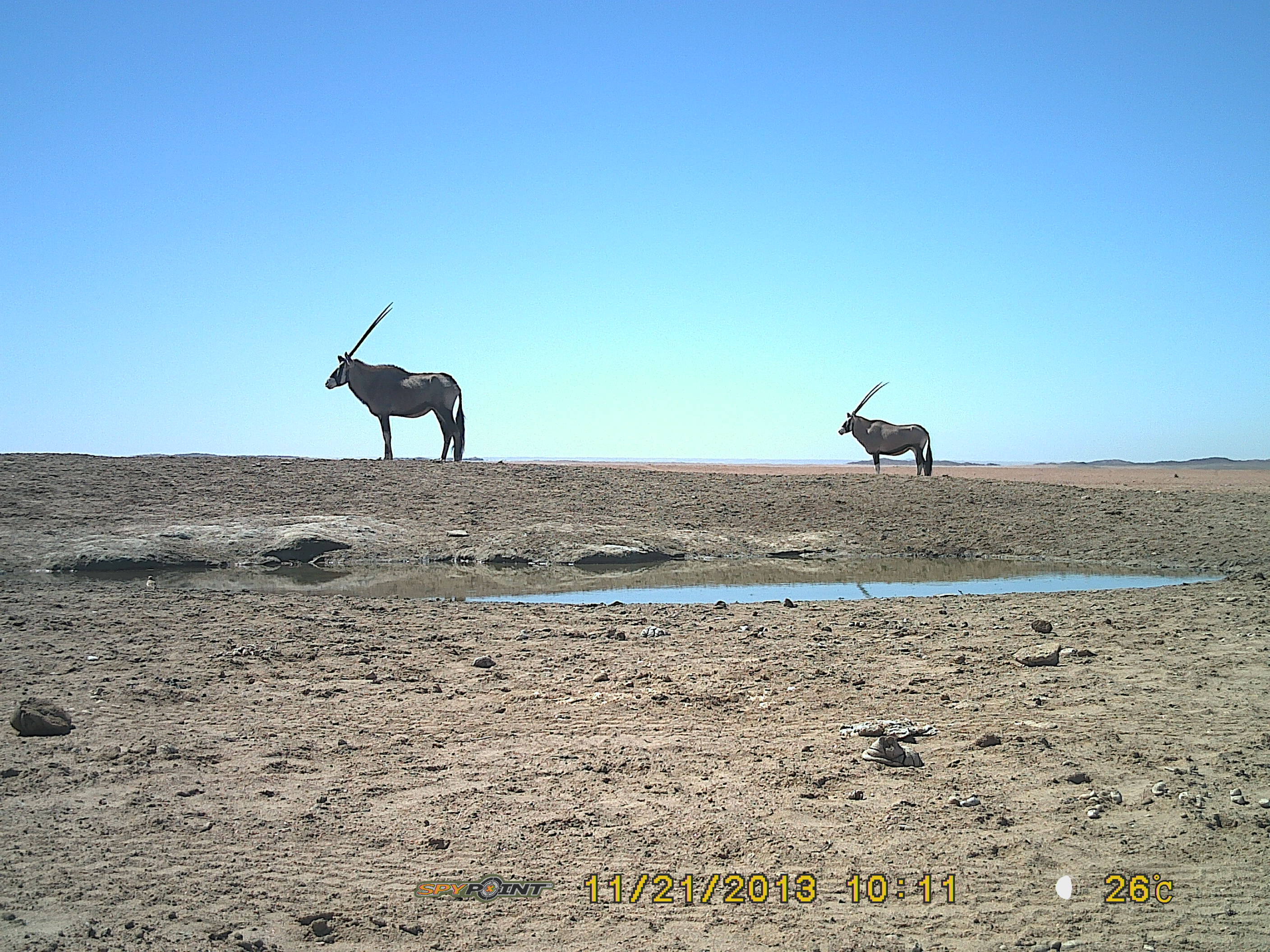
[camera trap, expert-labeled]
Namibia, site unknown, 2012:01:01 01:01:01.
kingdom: Animalia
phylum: Chordata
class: Mammalia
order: Artiodactyla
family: Bovidae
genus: Oryx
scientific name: Oryx gazella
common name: gemsbok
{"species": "Oryx gazella (gemsbok)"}